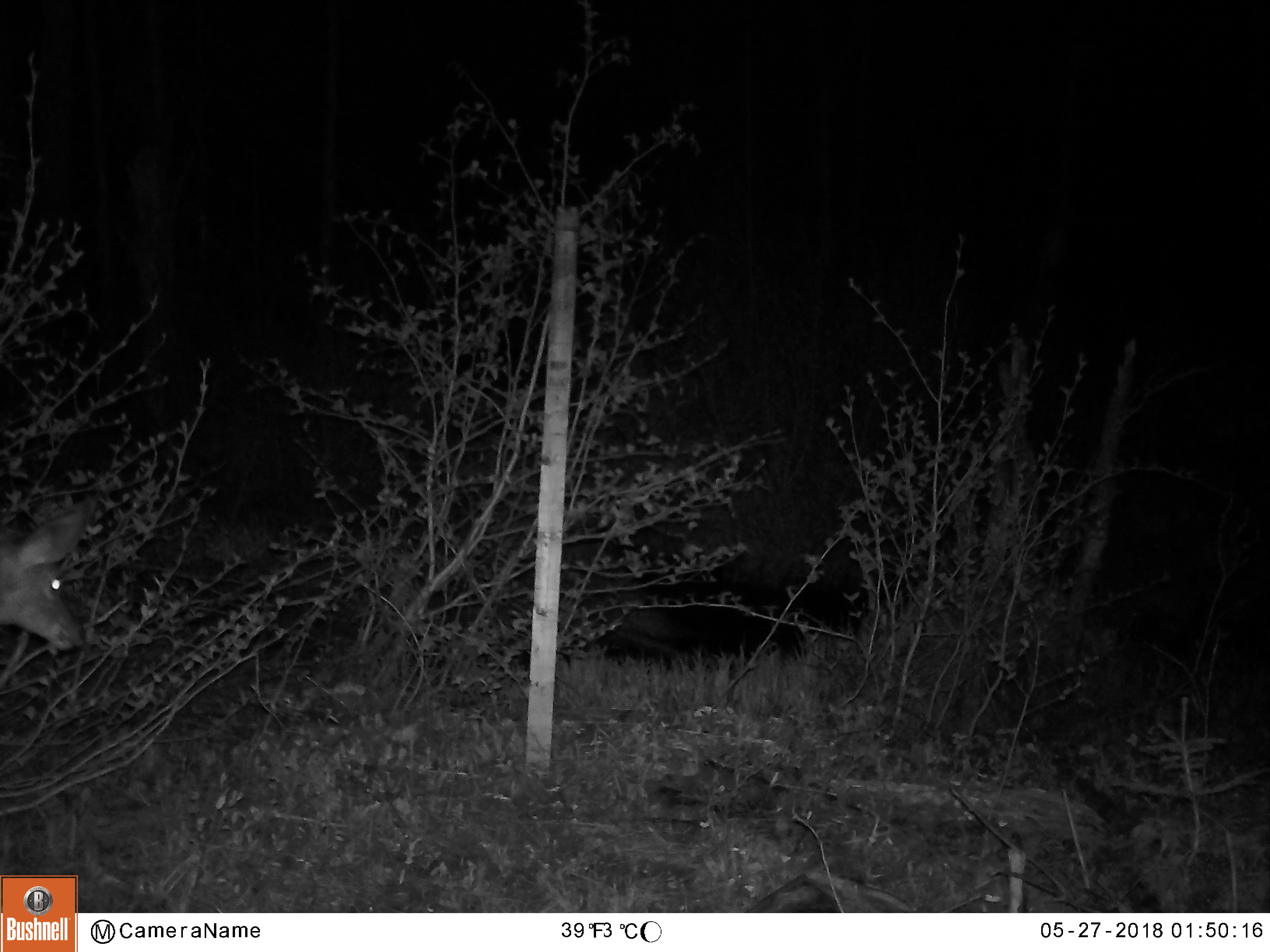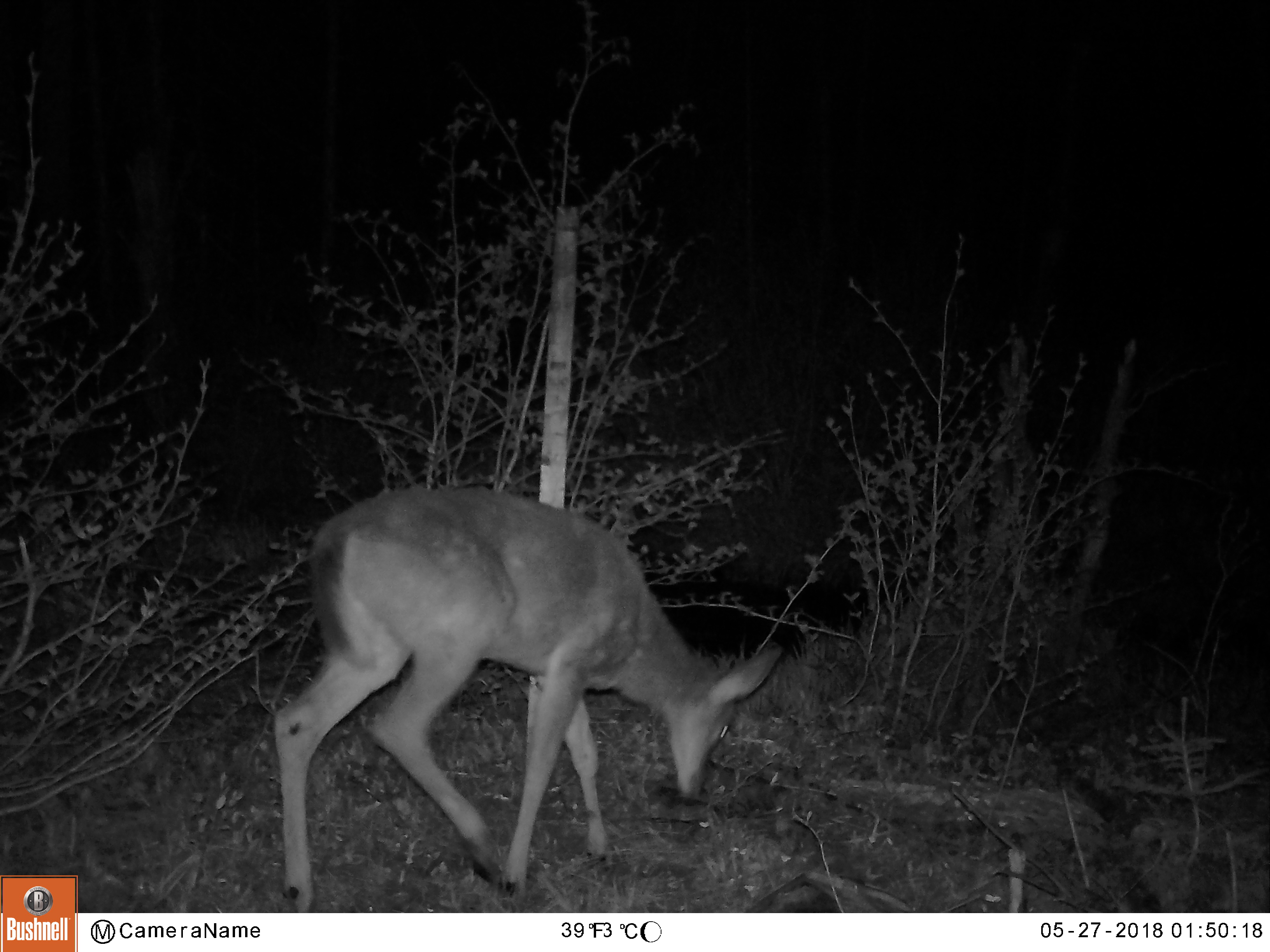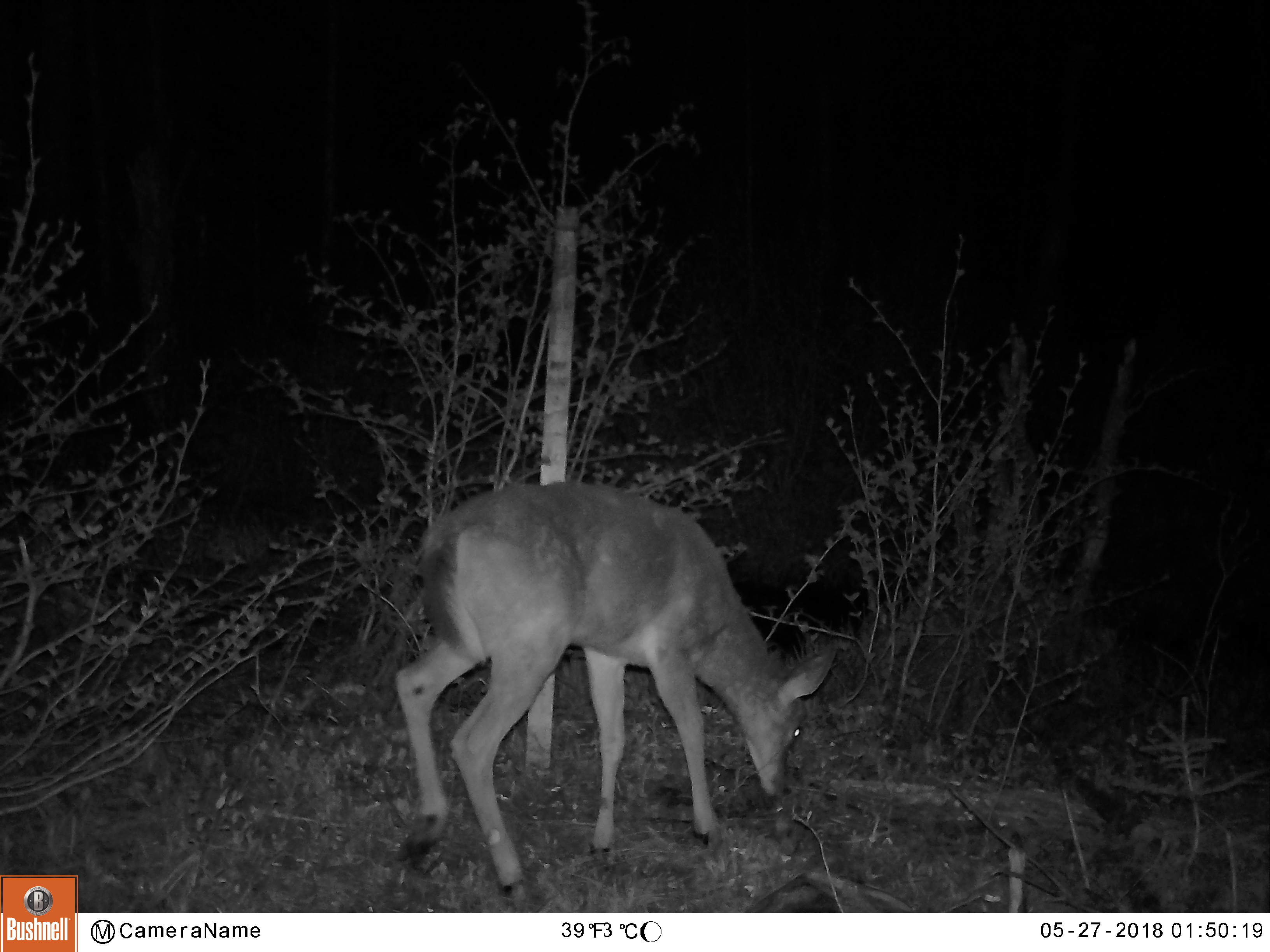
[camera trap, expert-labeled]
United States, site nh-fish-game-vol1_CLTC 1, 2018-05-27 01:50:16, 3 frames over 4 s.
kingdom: Animalia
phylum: Chordata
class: Mammalia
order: Artiodactyla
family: Cervidae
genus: Odocoileus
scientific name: Odocoileus virginianus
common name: white-tailed deer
White-tailed deer (Odocoileus virginianus).